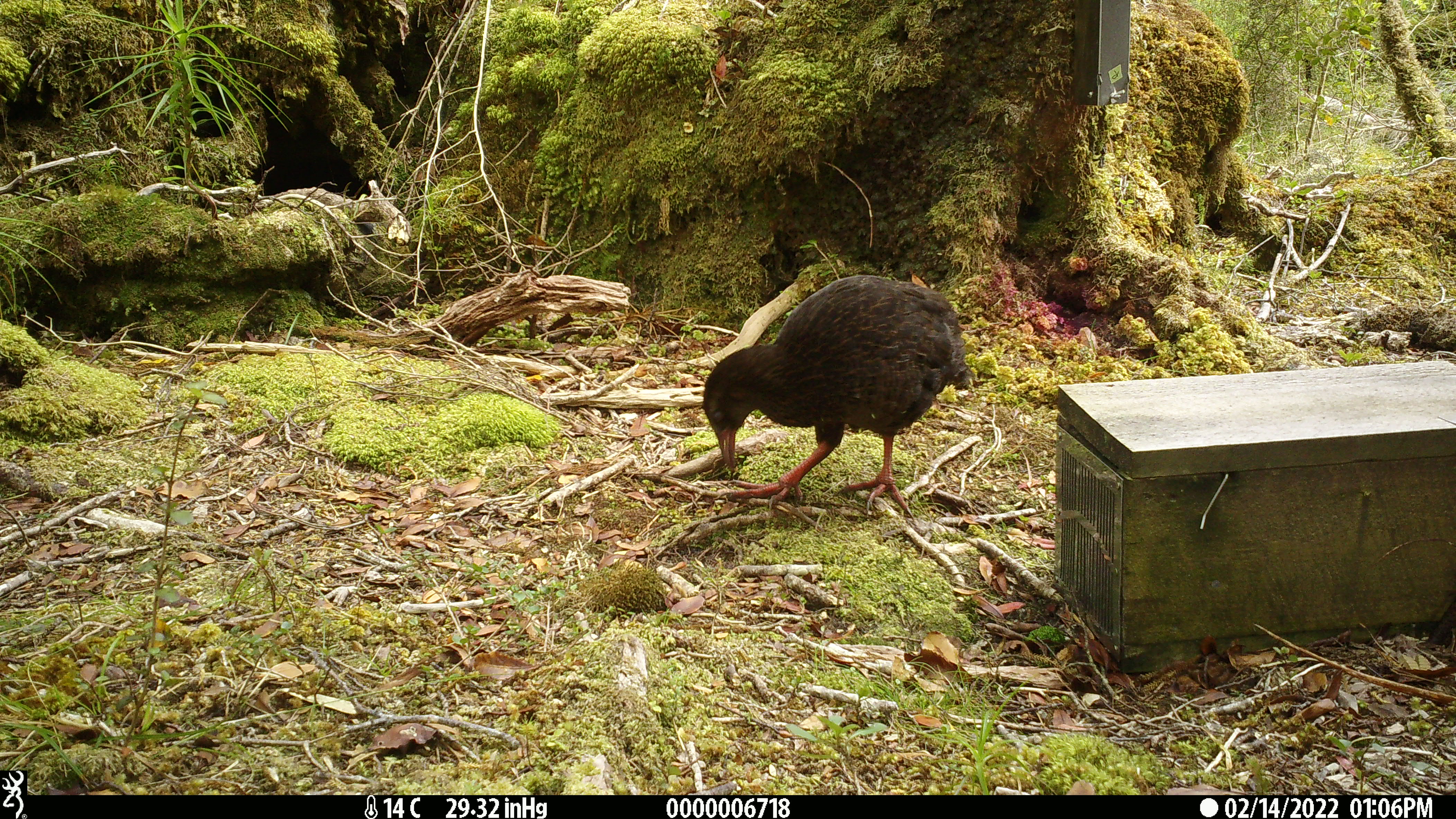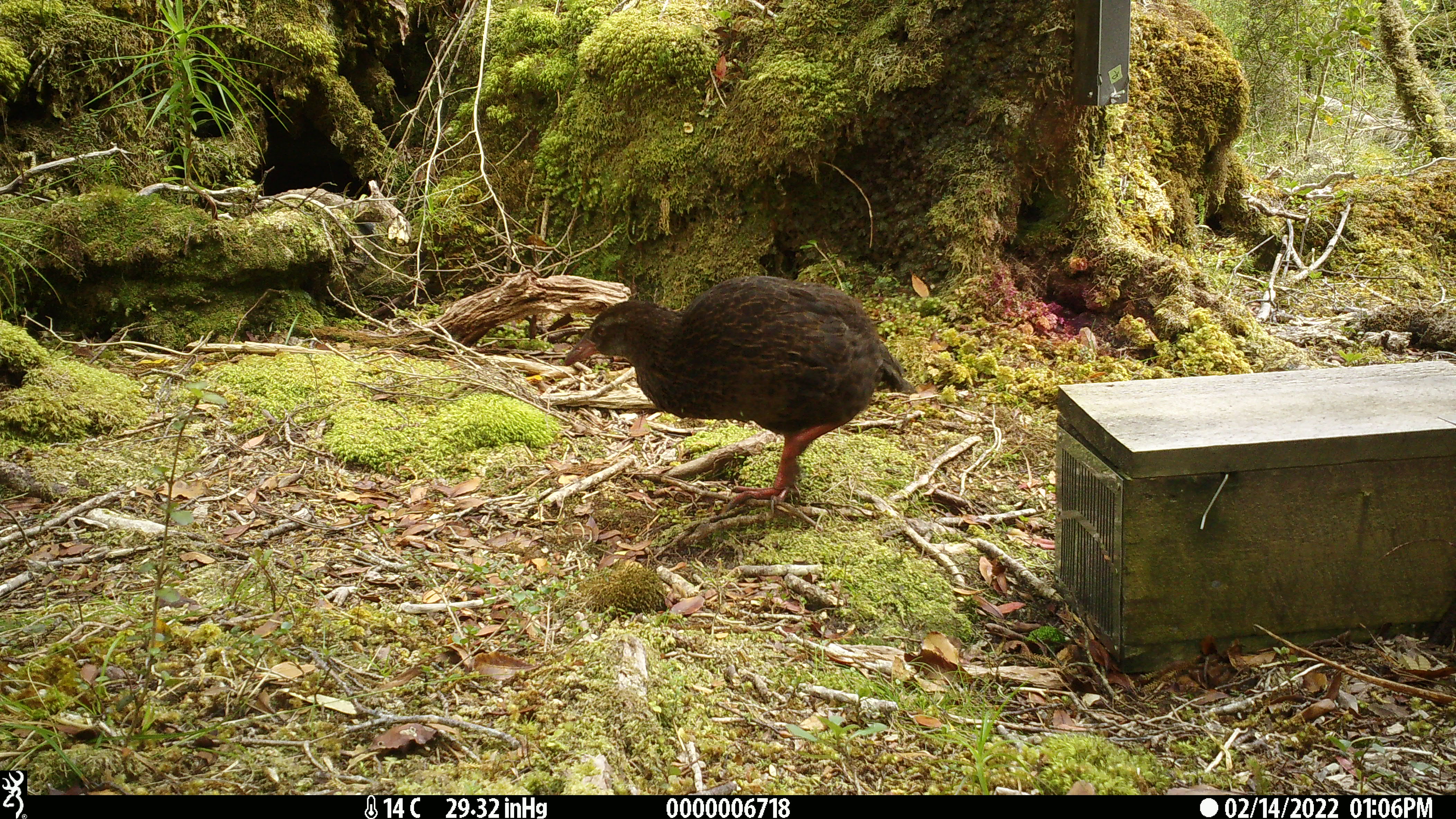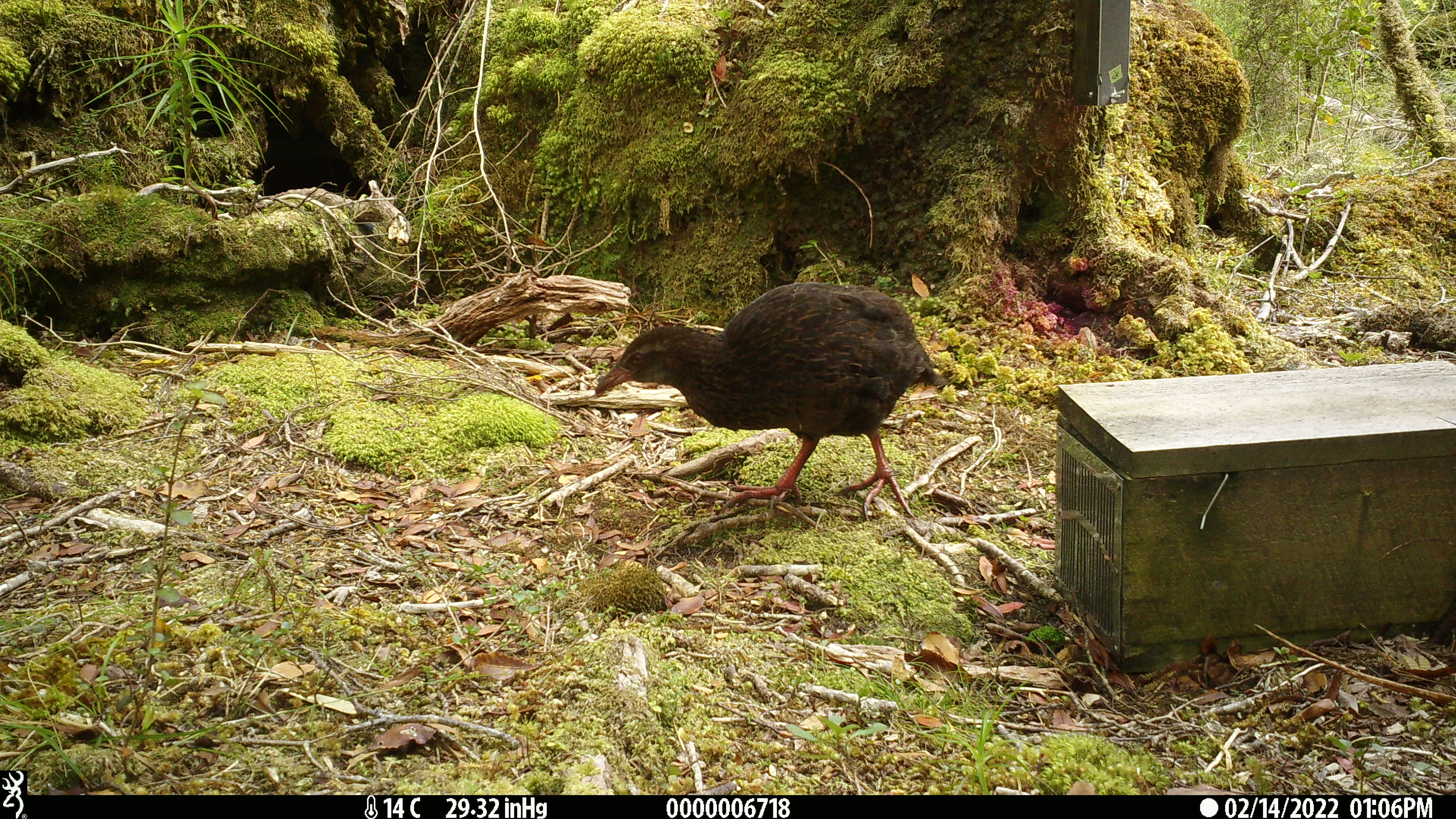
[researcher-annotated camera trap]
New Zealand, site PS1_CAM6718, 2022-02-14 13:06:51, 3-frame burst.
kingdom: Animalia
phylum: Chordata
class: Aves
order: Gruiformes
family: Rallidae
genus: Gallirallus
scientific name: Gallirallus australis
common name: weka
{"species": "weka (Gallirallus australis)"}